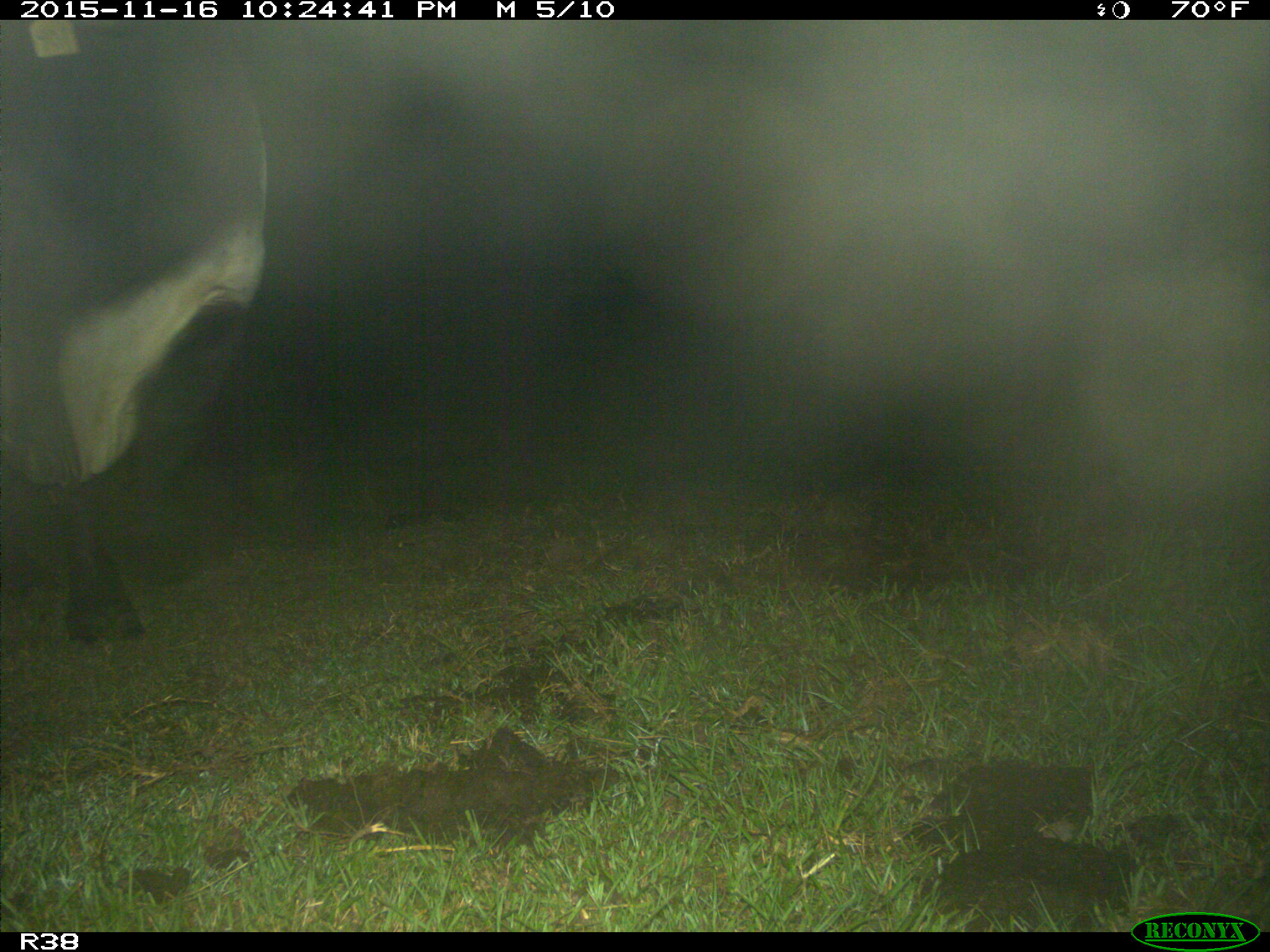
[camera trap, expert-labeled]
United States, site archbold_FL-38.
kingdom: Animalia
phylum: Chordata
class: Mammalia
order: Artiodactyla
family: Bovidae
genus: Bos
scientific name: Bos taurus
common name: domestic cow